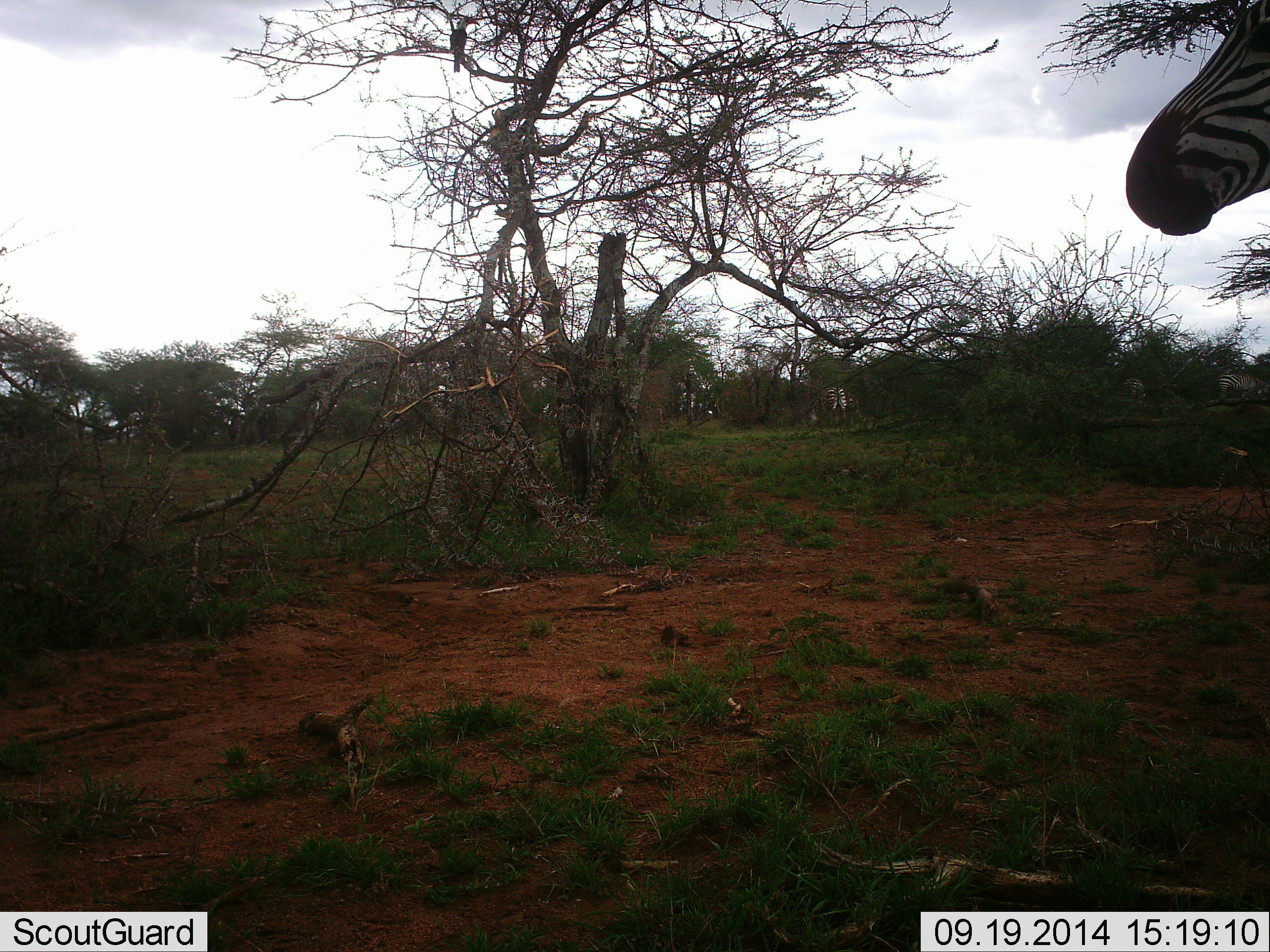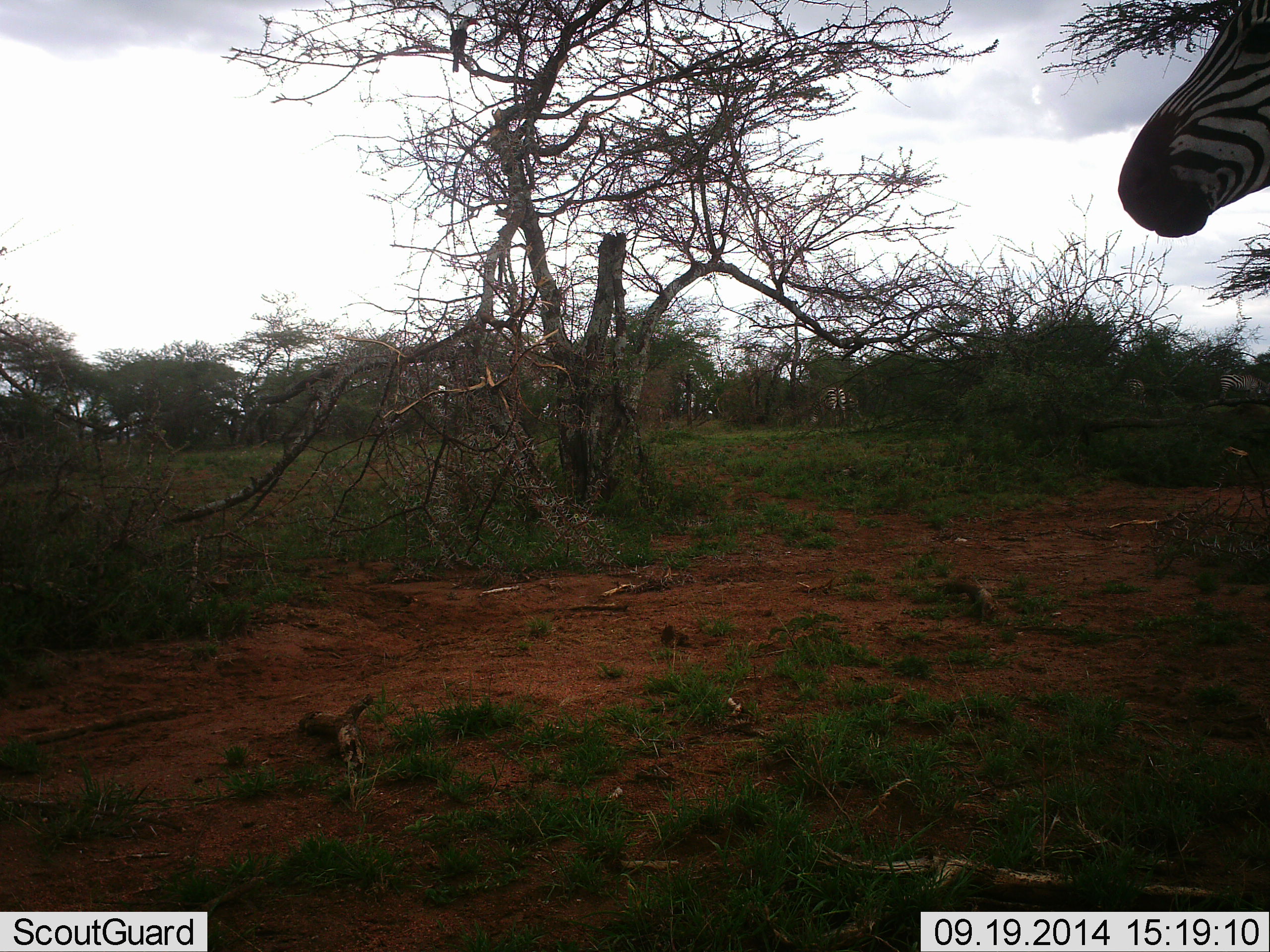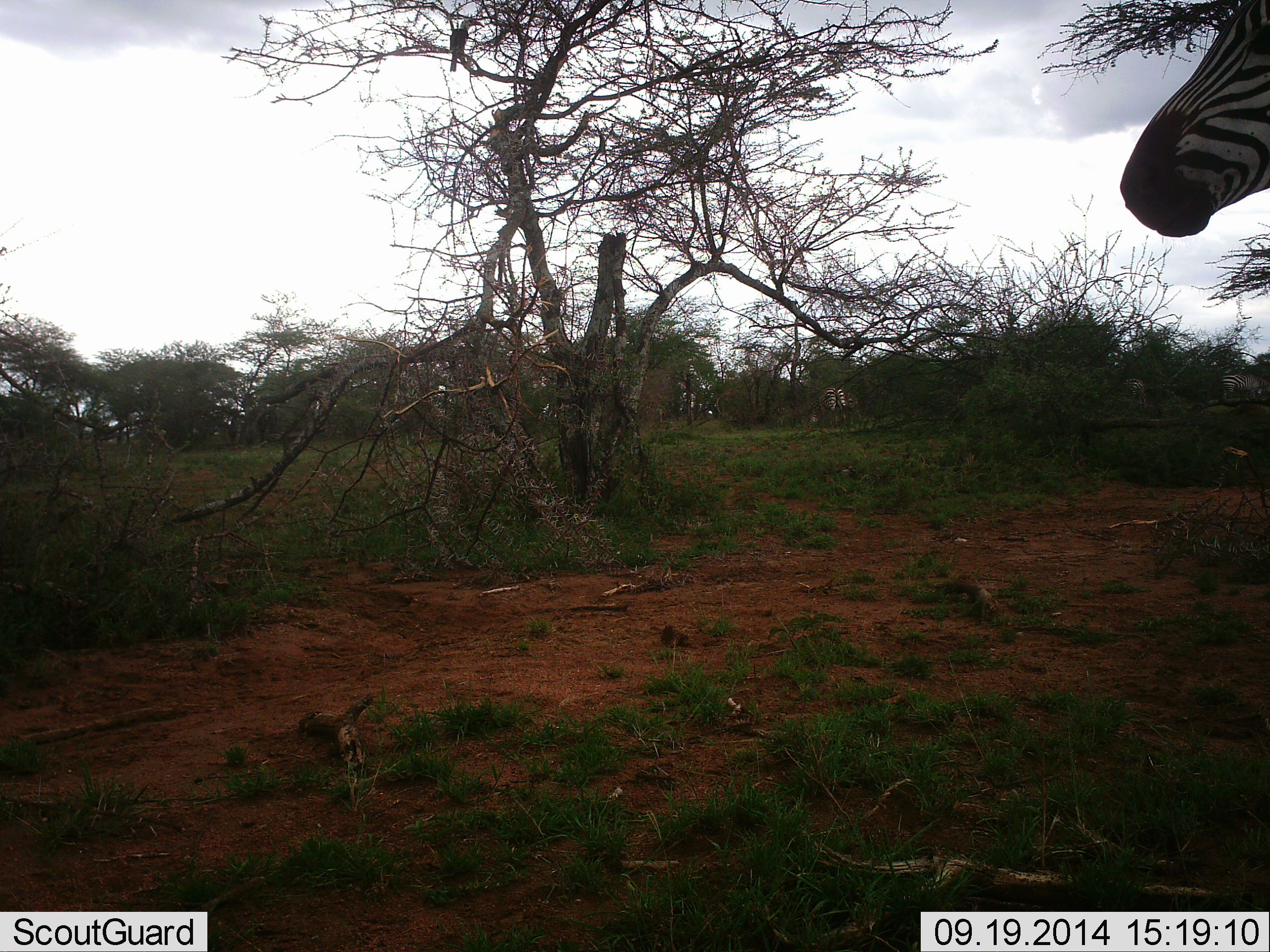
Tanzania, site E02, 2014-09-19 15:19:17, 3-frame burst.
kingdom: Animalia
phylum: Chordata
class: Mammalia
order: Perissodactyla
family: Equidae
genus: Equus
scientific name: Equus quagga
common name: plains zebra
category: zebra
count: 2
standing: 100%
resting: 0%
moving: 20%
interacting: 0%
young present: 0%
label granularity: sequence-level